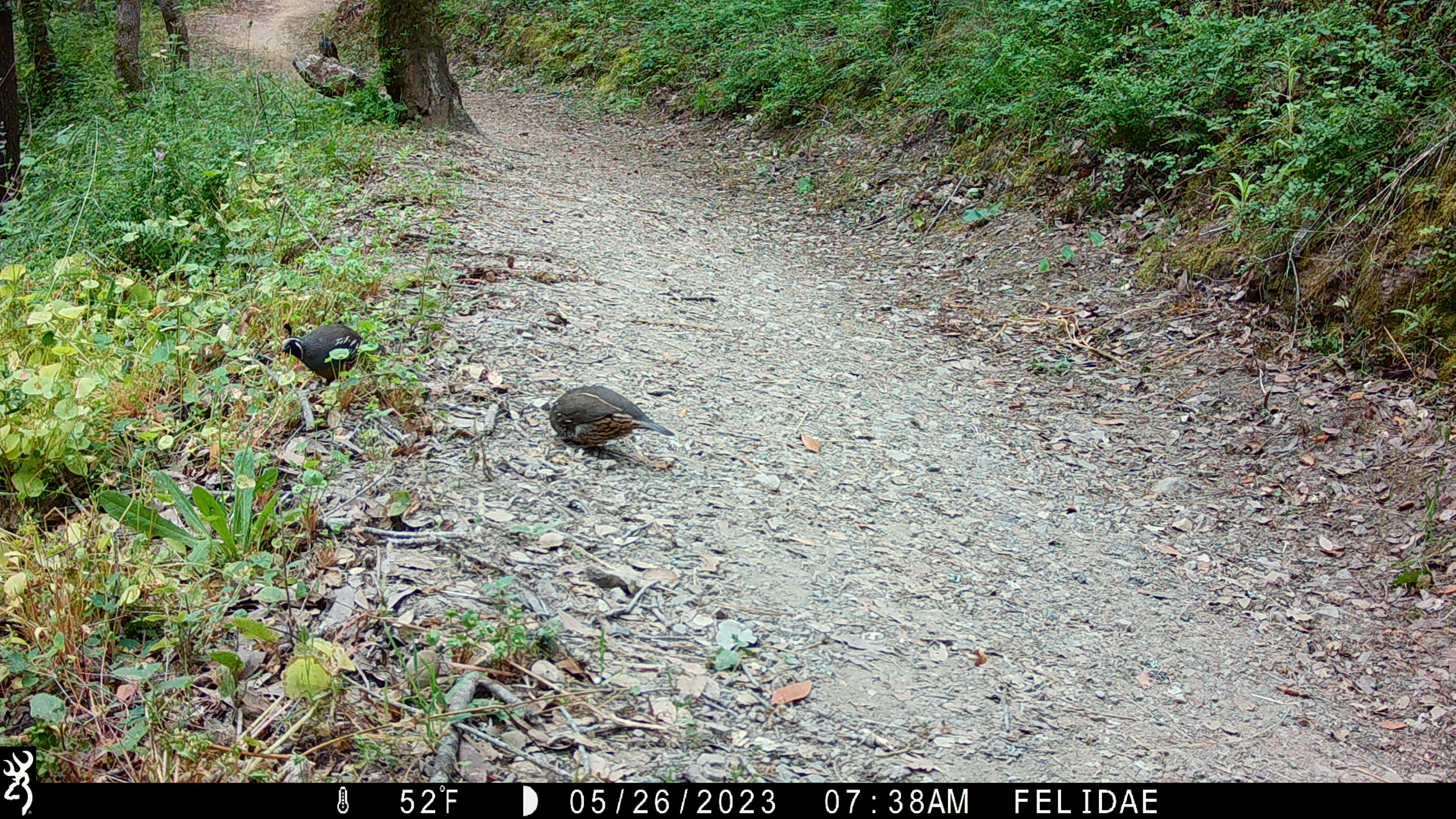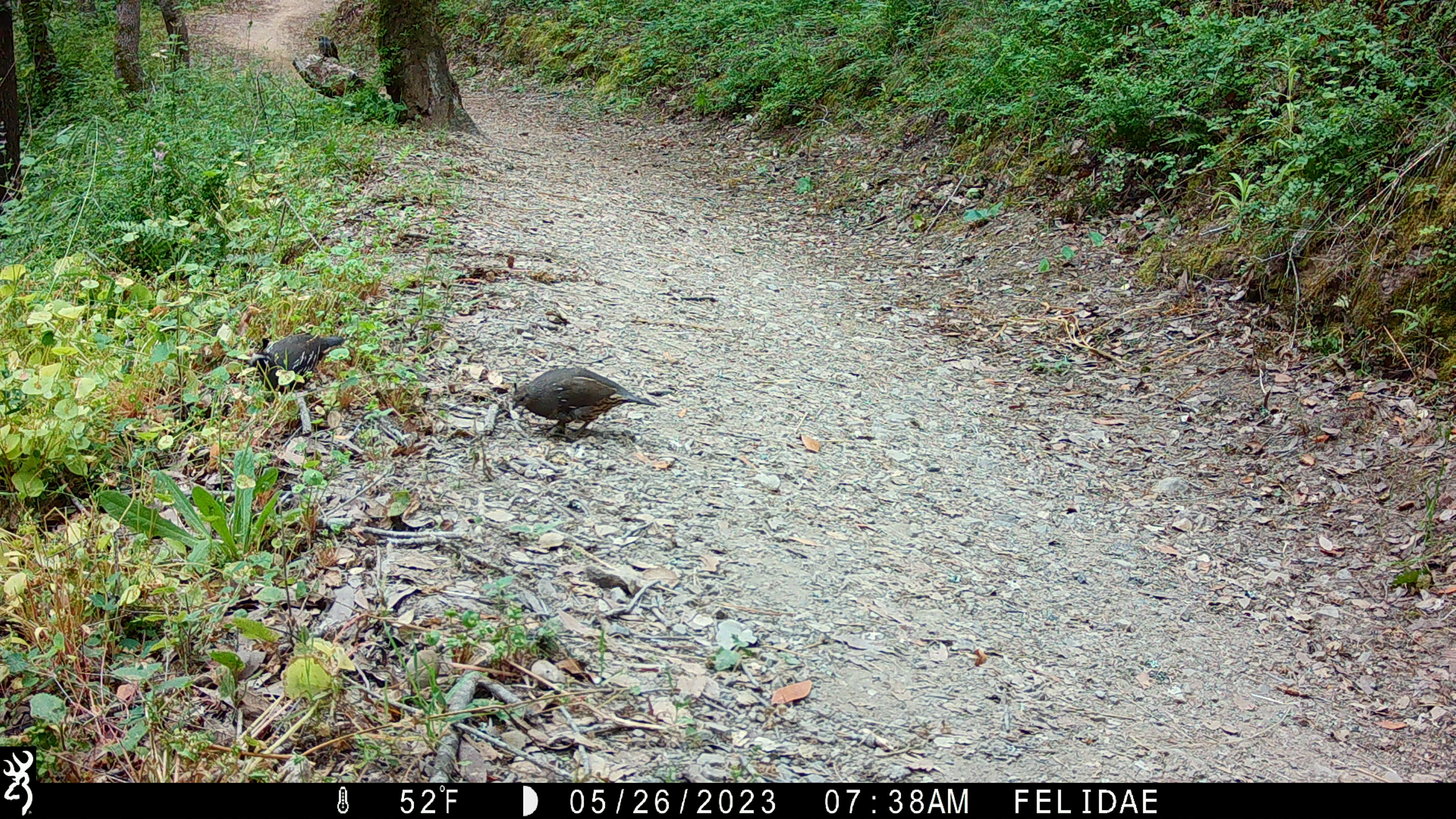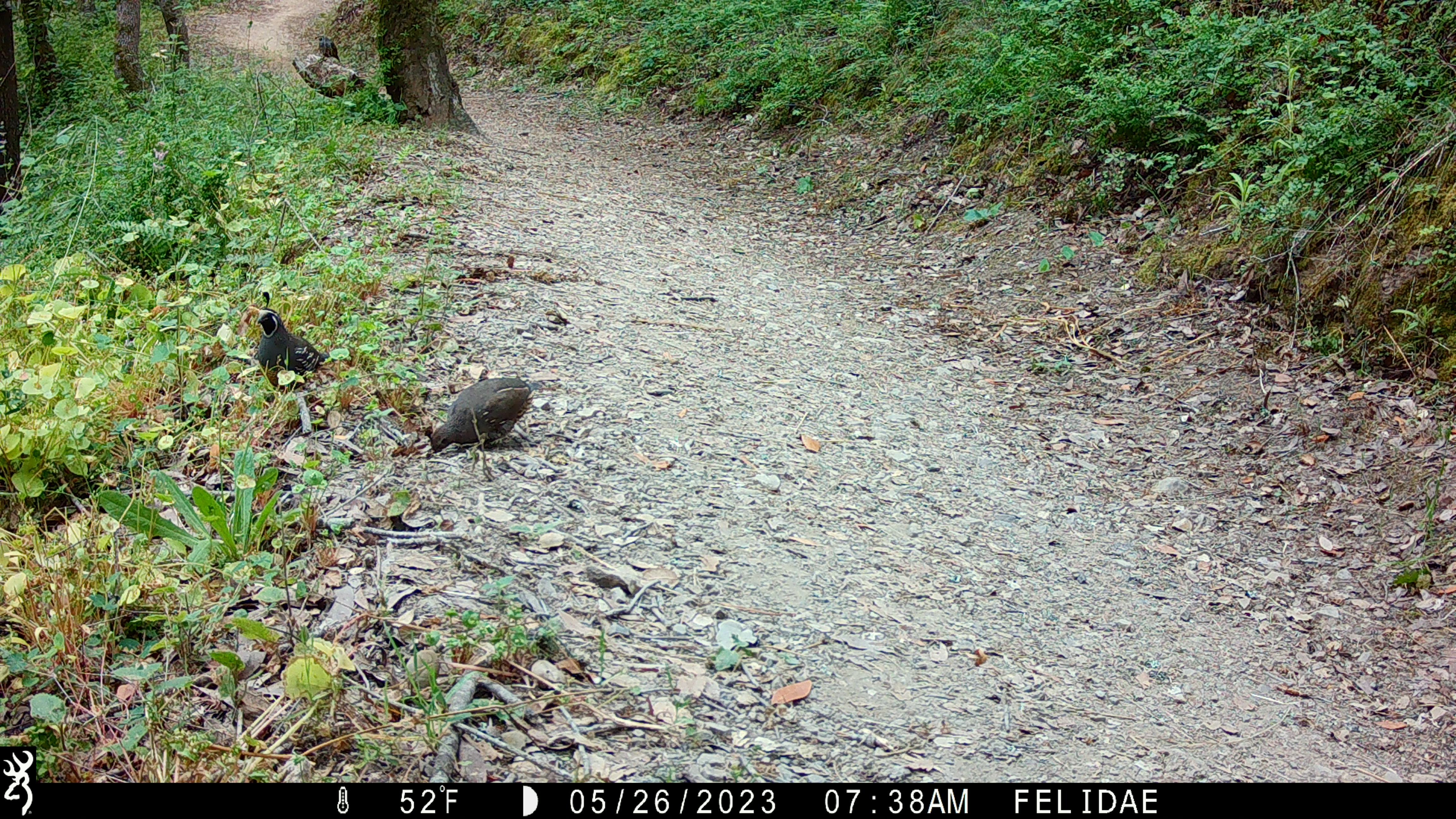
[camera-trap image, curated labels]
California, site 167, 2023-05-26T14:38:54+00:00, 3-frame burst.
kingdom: Animalia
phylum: Chordata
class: Aves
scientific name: Aves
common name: bird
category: unknown bird